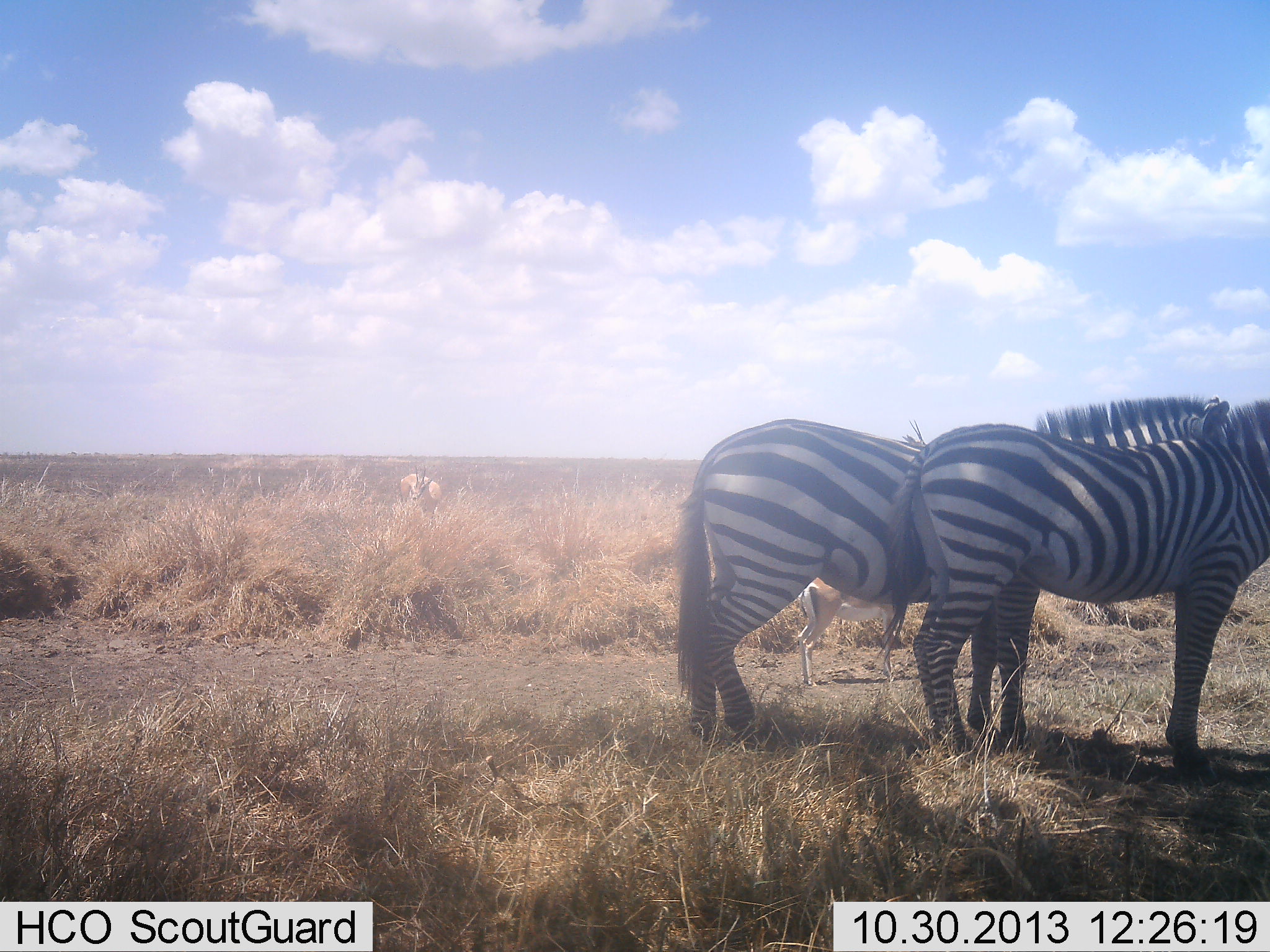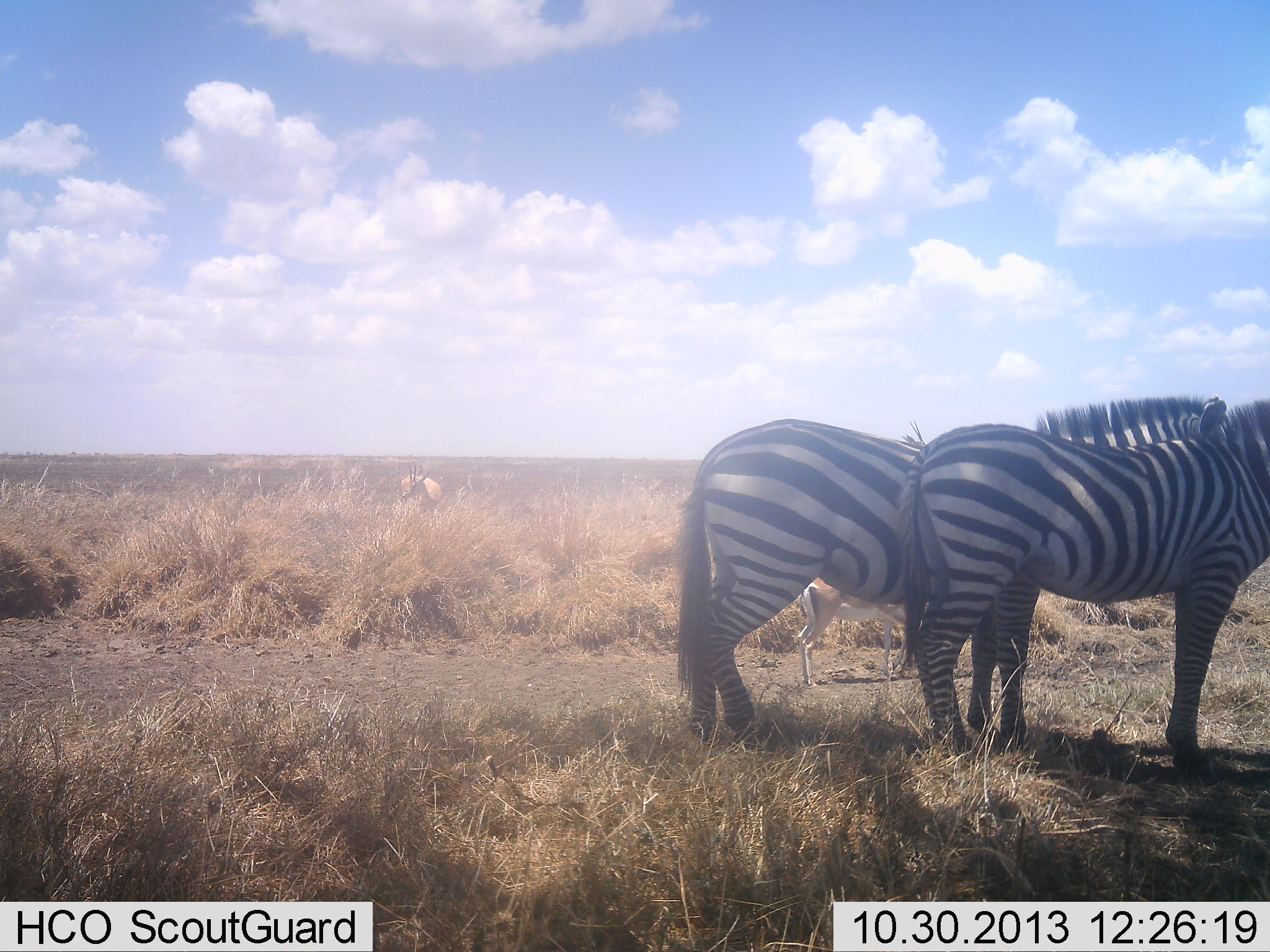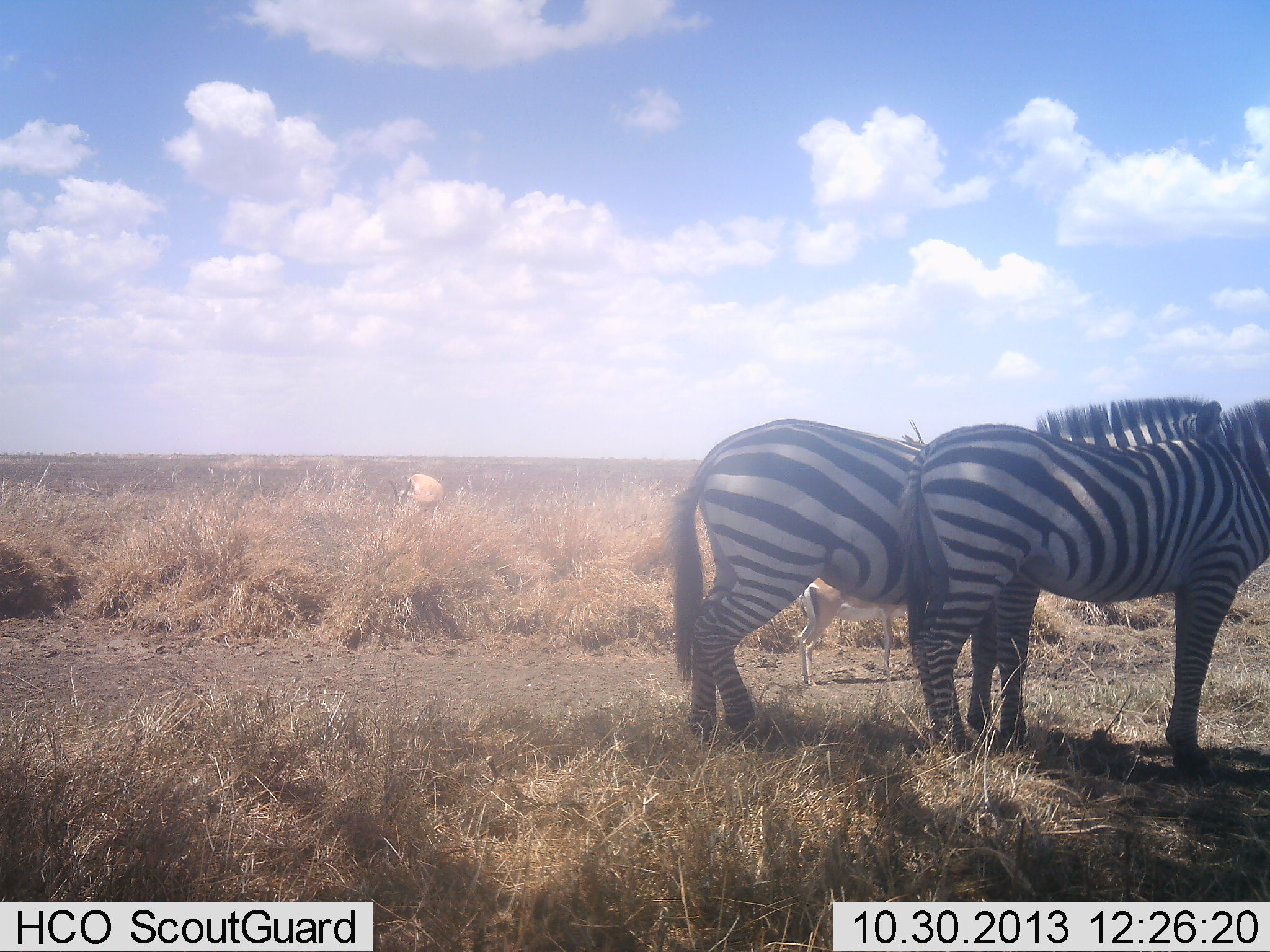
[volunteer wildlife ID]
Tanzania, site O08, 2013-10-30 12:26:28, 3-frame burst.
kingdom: Animalia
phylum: Chordata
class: Mammalia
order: Artiodactyla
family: Bovidae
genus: Nanger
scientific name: Nanger granti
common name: grant's gazelle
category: gazellegrants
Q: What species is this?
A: Gazellegrants (grant's gazelle) (Nanger granti).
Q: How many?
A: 2.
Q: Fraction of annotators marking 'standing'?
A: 80%.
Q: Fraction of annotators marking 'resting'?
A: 0%.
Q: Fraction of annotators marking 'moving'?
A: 0%.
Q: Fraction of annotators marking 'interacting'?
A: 0%.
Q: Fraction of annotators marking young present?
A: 10%.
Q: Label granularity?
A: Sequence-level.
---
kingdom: Animalia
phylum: Chordata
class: Mammalia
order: Perissodactyla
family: Equidae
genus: Equus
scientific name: Equus quagga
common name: plains zebra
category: zebra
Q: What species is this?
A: Zebra (plains zebra) (Equus quagga).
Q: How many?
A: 2.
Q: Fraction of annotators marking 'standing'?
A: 88%.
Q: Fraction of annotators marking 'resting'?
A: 6%.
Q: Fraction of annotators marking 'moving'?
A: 6%.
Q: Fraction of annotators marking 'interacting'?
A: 0%.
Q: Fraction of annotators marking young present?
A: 0%.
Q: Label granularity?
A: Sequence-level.